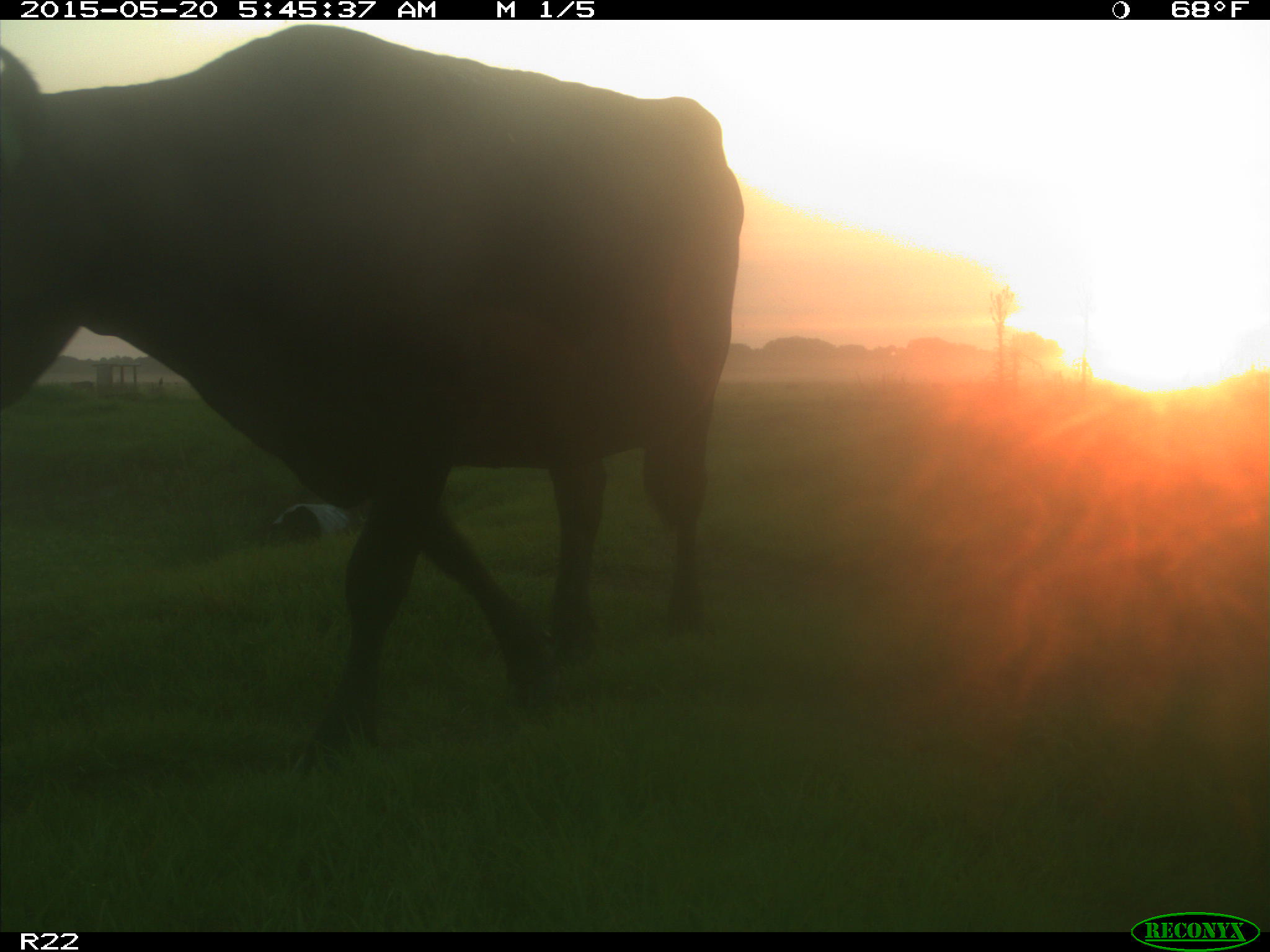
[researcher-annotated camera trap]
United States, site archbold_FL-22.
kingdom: Animalia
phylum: Chordata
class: Mammalia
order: Artiodactyla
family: Bovidae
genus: Bos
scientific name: Bos taurus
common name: domestic cow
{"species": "Bos taurus (domestic cow)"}